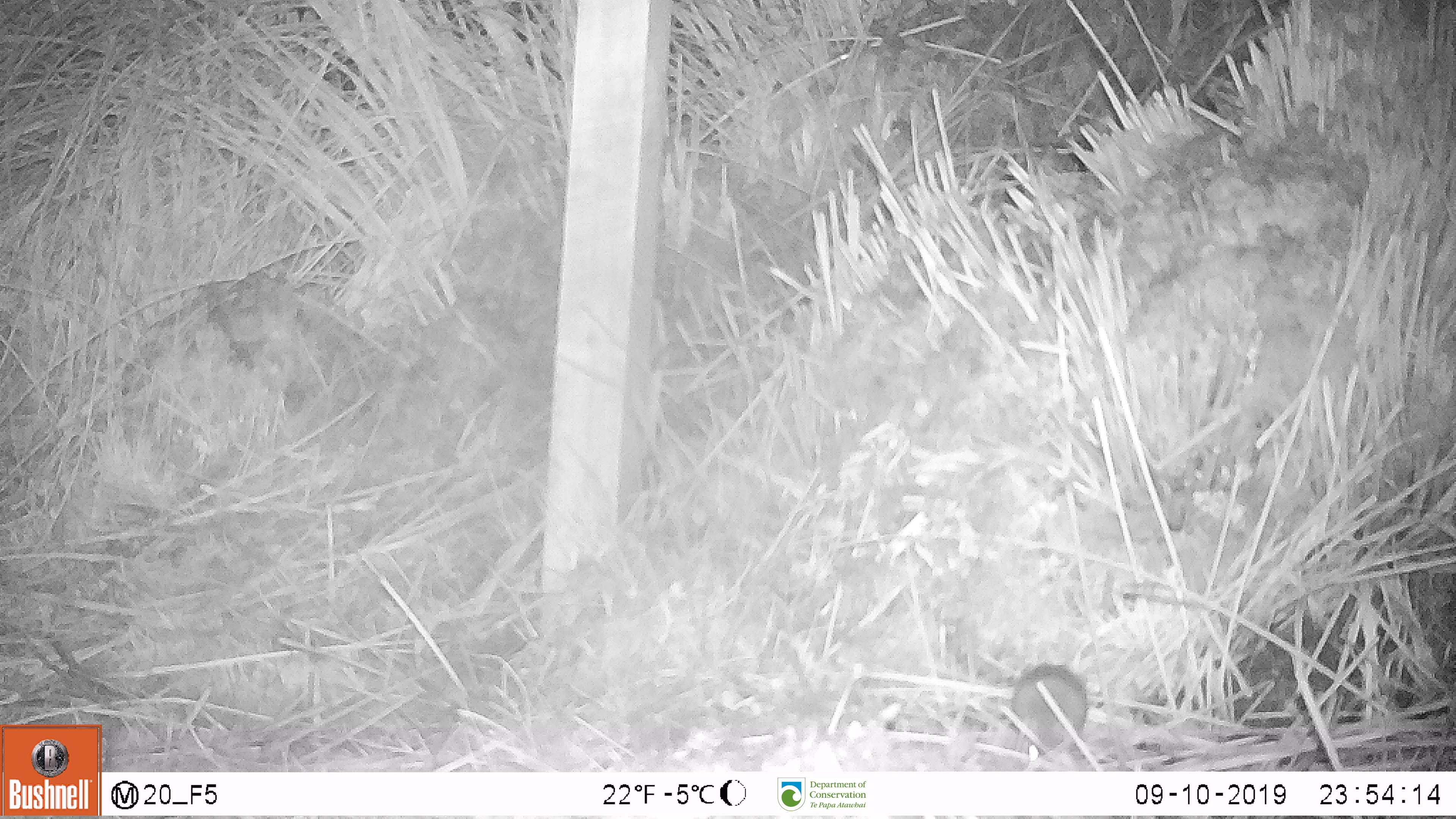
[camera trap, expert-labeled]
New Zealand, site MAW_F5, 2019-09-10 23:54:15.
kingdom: Animalia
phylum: Chordata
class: Mammalia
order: Rodentia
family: Muridae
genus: Mus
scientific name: Mus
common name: mouse